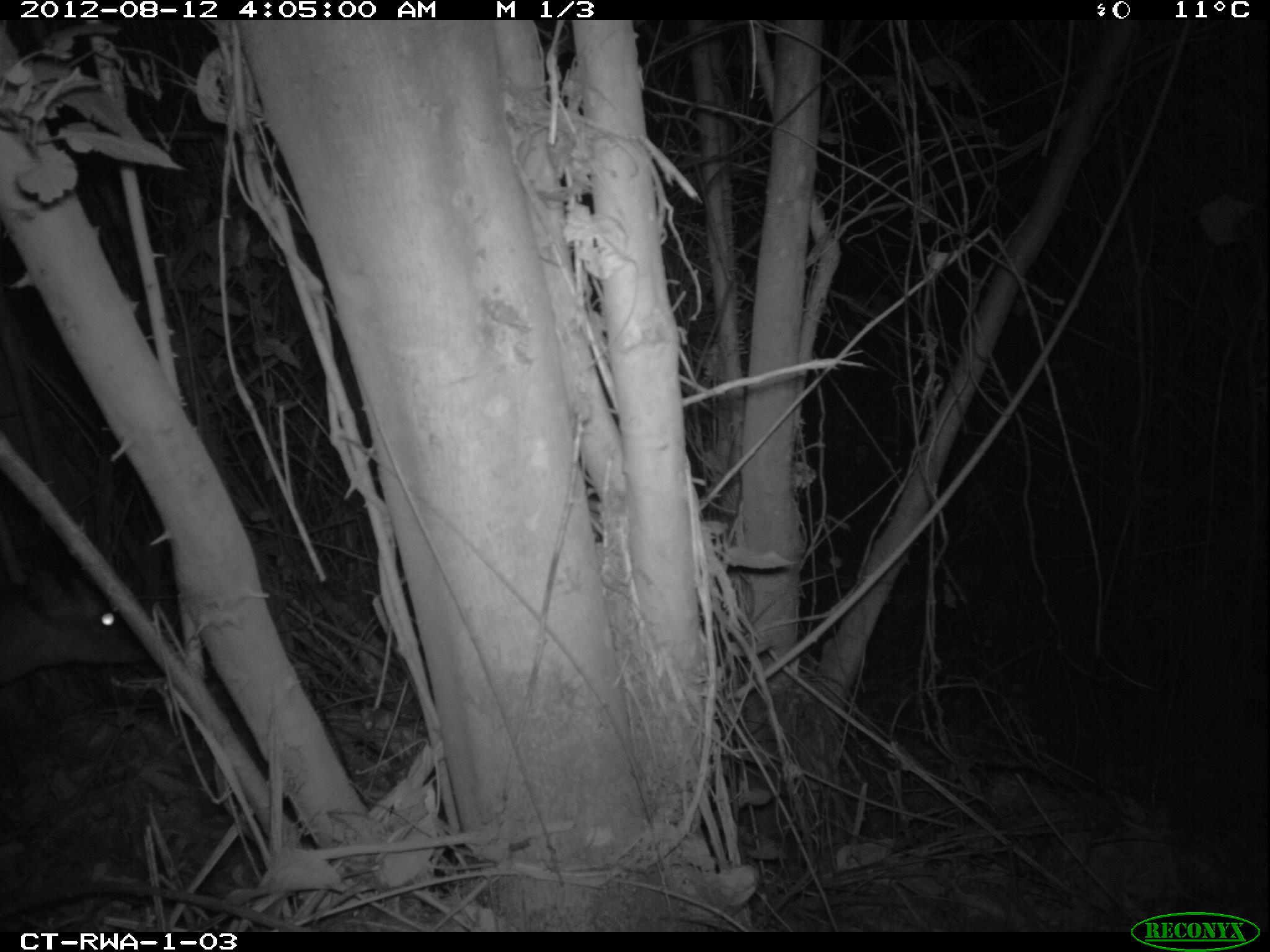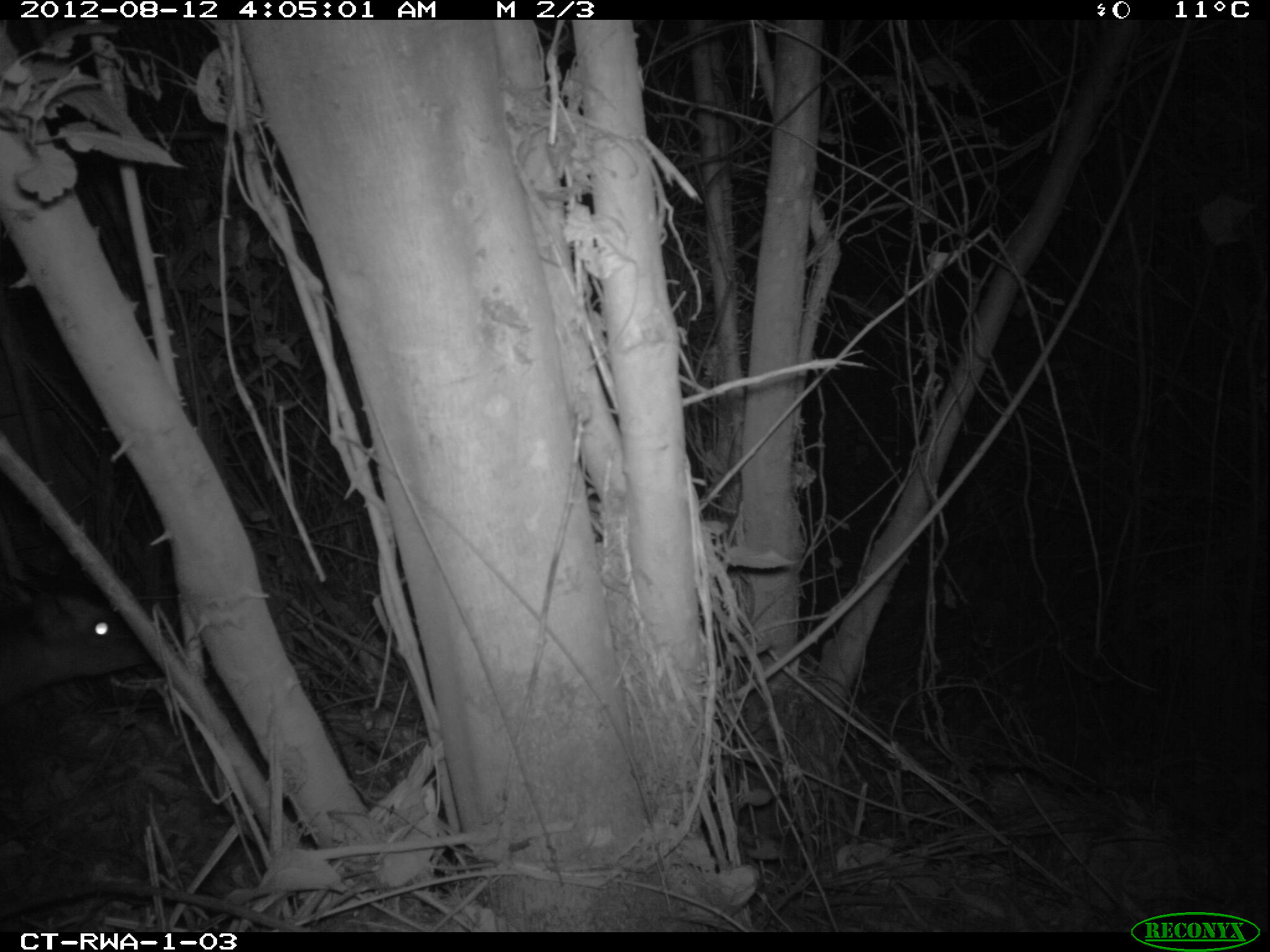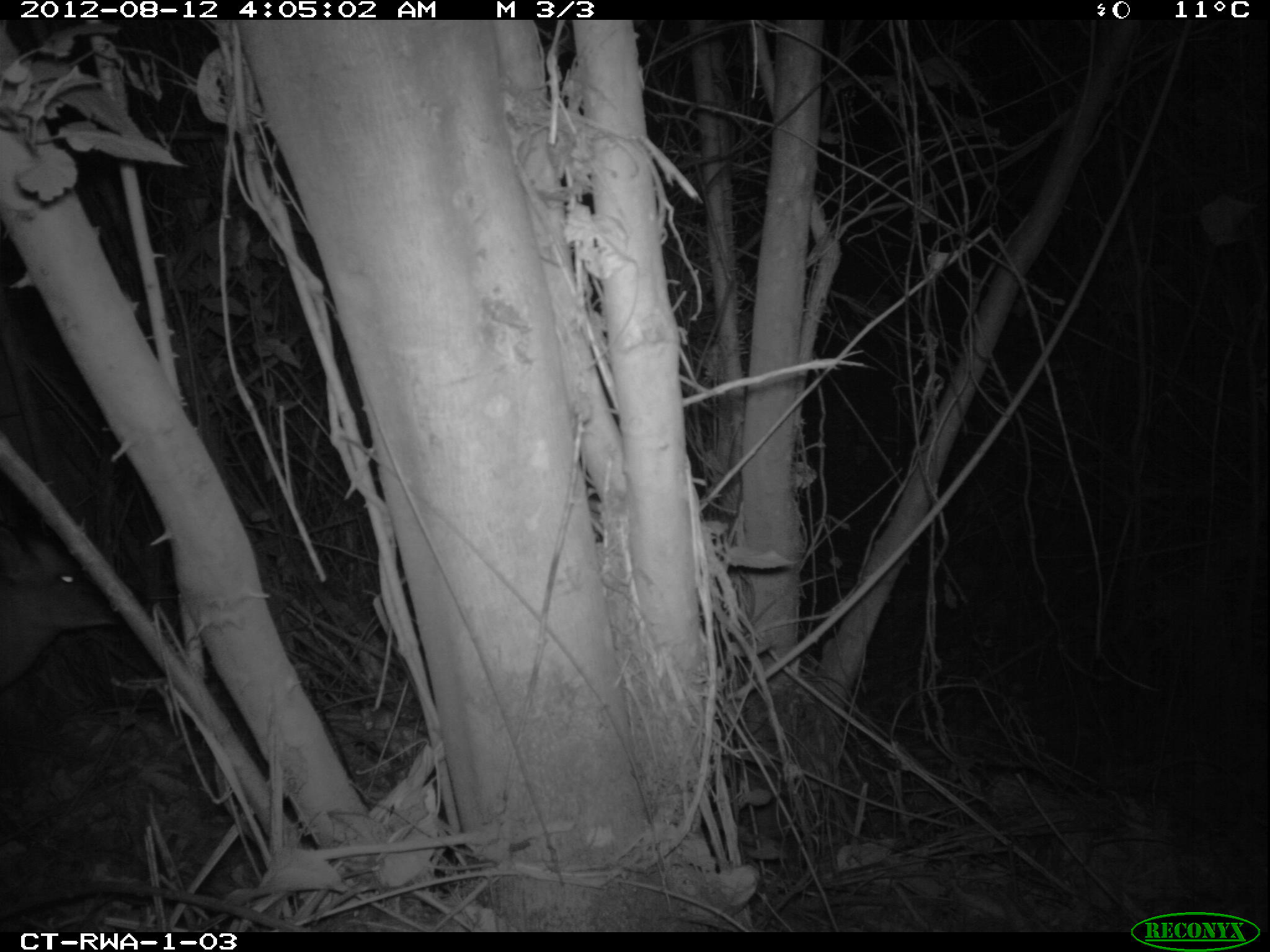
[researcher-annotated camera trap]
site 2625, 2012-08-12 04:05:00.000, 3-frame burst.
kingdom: Animalia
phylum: Chordata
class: Mammalia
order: Artiodactyla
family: Bovidae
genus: Cephalophus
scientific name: Cephalophus nigrifrons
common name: black-fronted duiker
Cephalophus nigrifrons (black-fronted duiker), count 1.